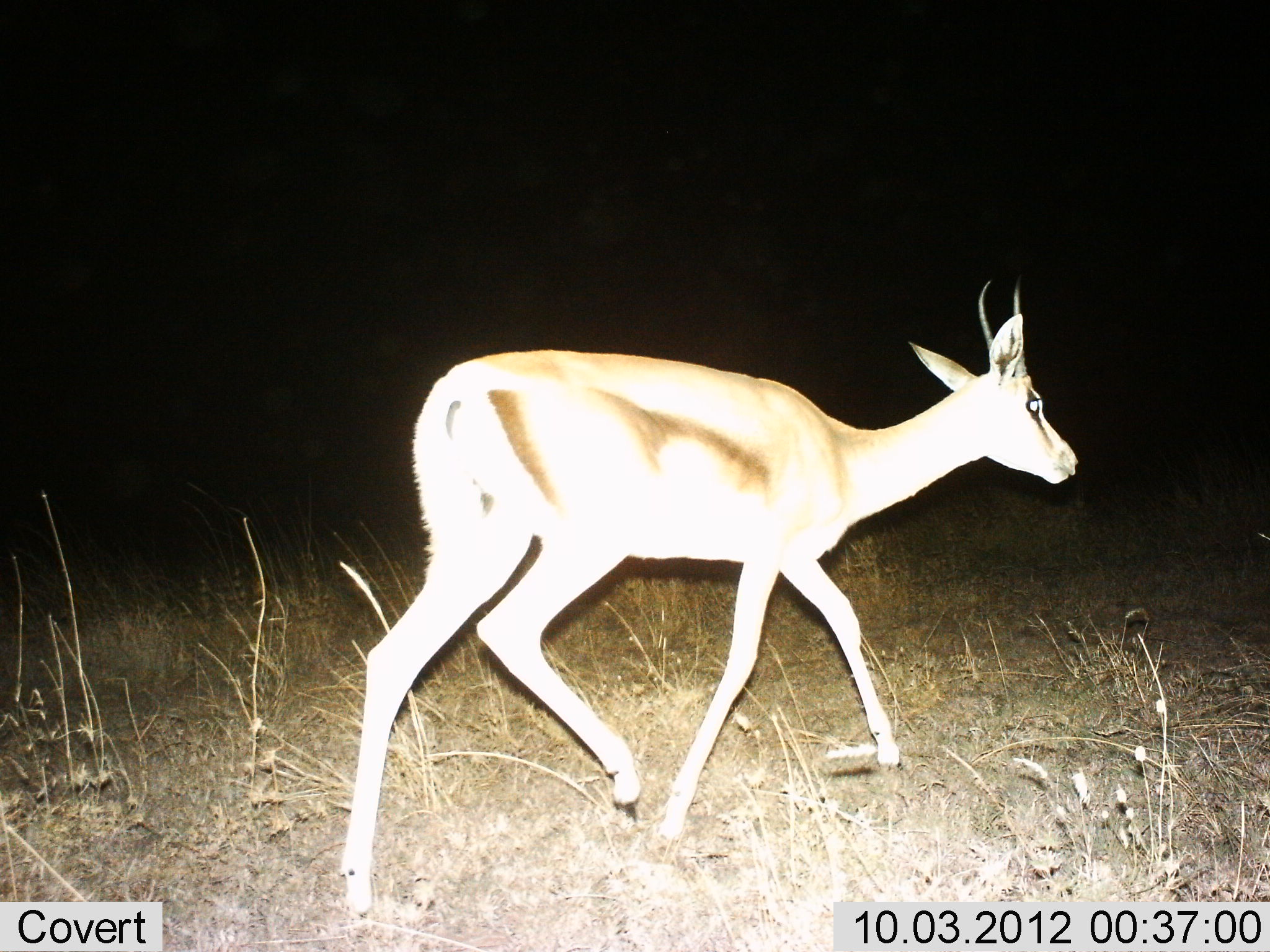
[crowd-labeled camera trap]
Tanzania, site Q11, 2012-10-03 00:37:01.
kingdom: Animalia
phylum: Chordata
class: Mammalia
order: Artiodactyla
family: Bovidae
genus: Eudorcas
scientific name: Eudorcas thomsonii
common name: thomson's gazelle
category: gazellethomsons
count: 1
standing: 0%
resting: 0%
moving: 100%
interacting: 0%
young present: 0%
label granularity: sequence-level